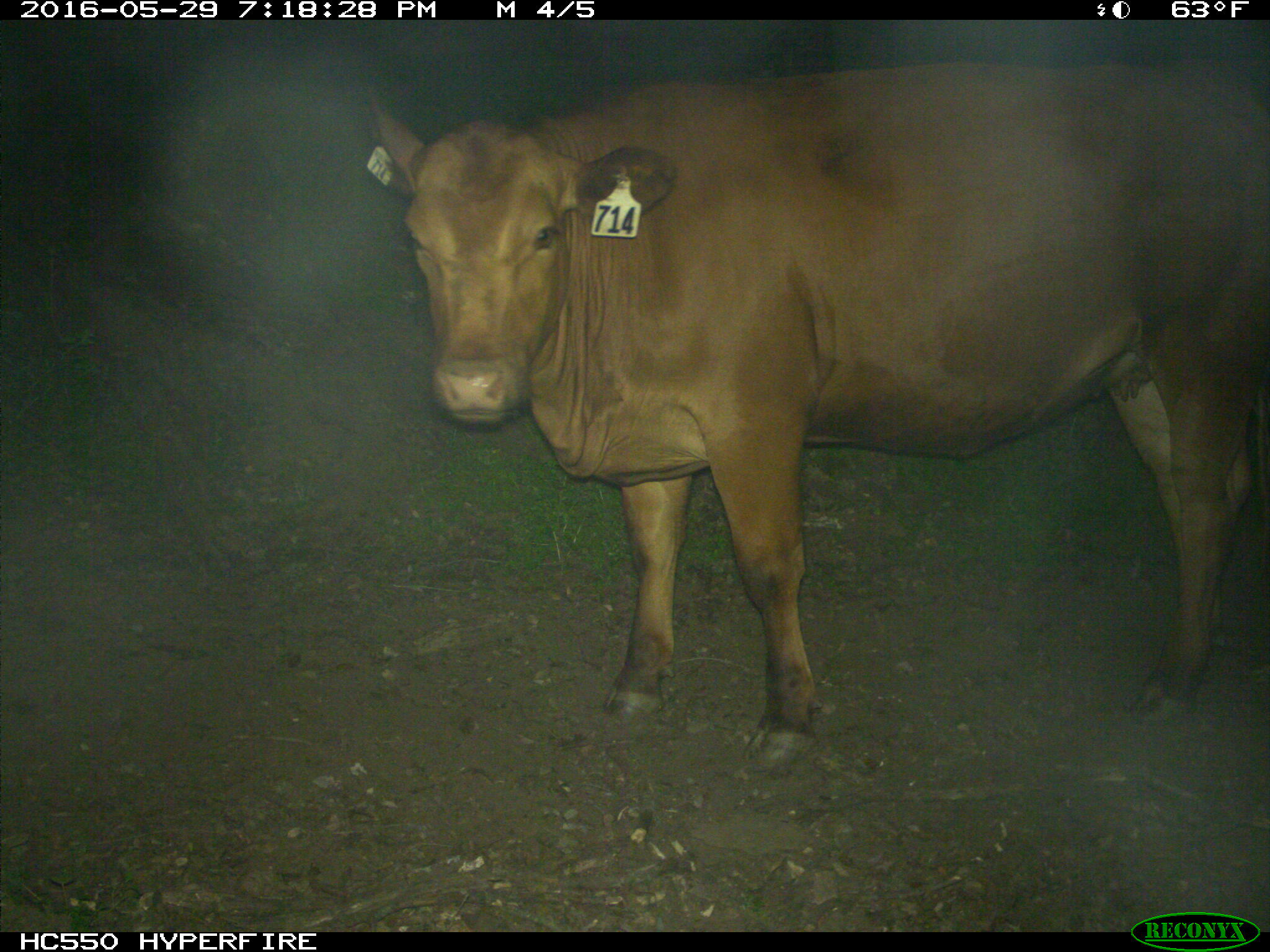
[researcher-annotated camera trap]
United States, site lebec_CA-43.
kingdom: Animalia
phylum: Chordata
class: Mammalia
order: Artiodactyla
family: Bovidae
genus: Bos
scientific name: Bos taurus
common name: domestic cow